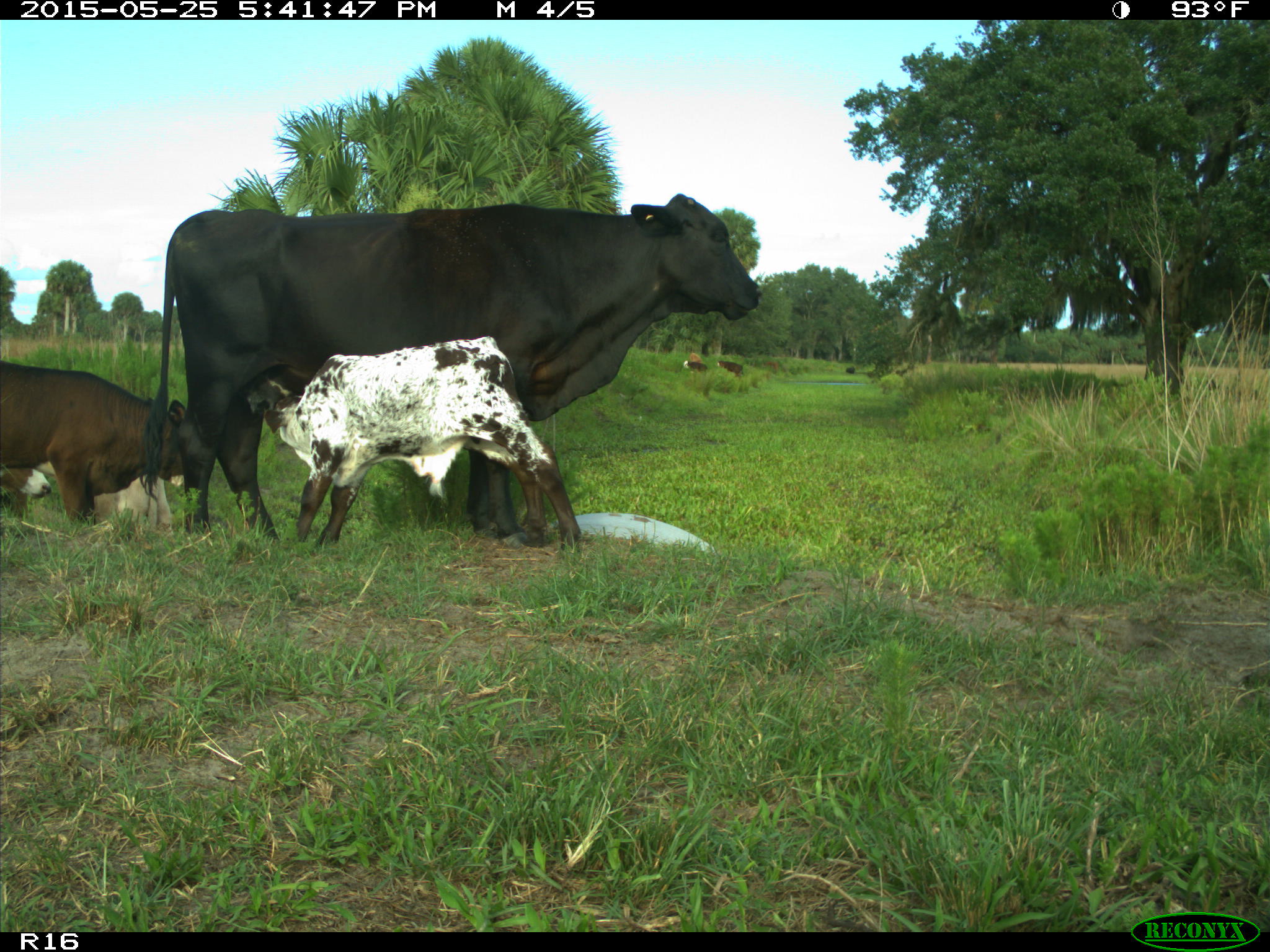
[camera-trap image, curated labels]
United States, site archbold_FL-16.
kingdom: Animalia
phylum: Chordata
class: Mammalia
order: Artiodactyla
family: Bovidae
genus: Bos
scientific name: Bos taurus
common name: domestic cow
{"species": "Bos taurus (domestic cow)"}